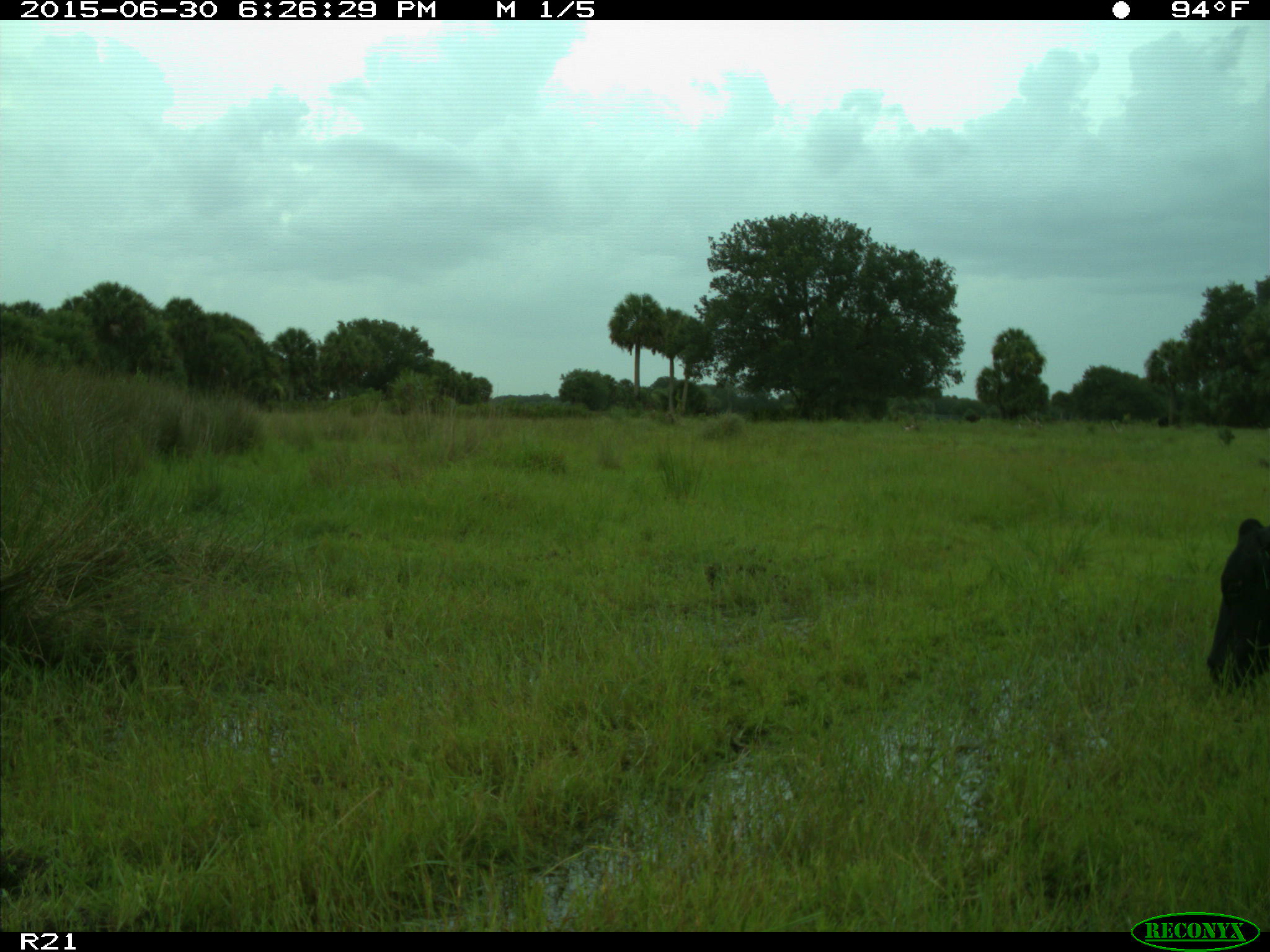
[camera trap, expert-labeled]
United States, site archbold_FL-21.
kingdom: Animalia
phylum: Chordata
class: Mammalia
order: Artiodactyla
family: Bovidae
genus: Bos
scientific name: Bos taurus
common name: domestic cow